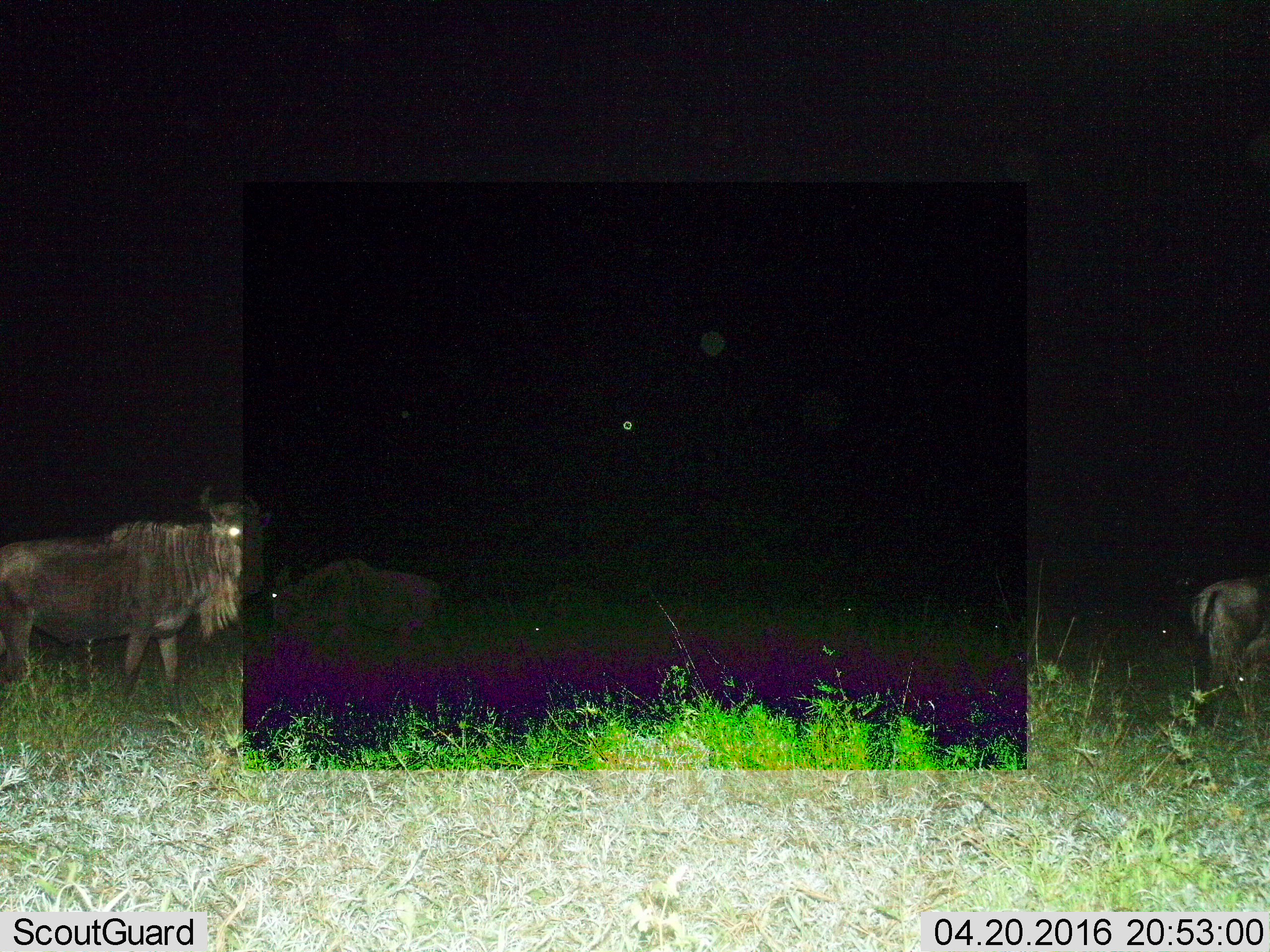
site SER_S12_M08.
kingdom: Animalia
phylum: Chordata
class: Mammalia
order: Artiodactyla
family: Bovidae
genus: Connochaetes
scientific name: Connochaetes taurinus taurinus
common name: blue wildebeest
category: wildebeestblue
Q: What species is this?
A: Wildebeestblue (blue wildebeest) (Connochaetes taurinus taurinus).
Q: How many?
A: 3.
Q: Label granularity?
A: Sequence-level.